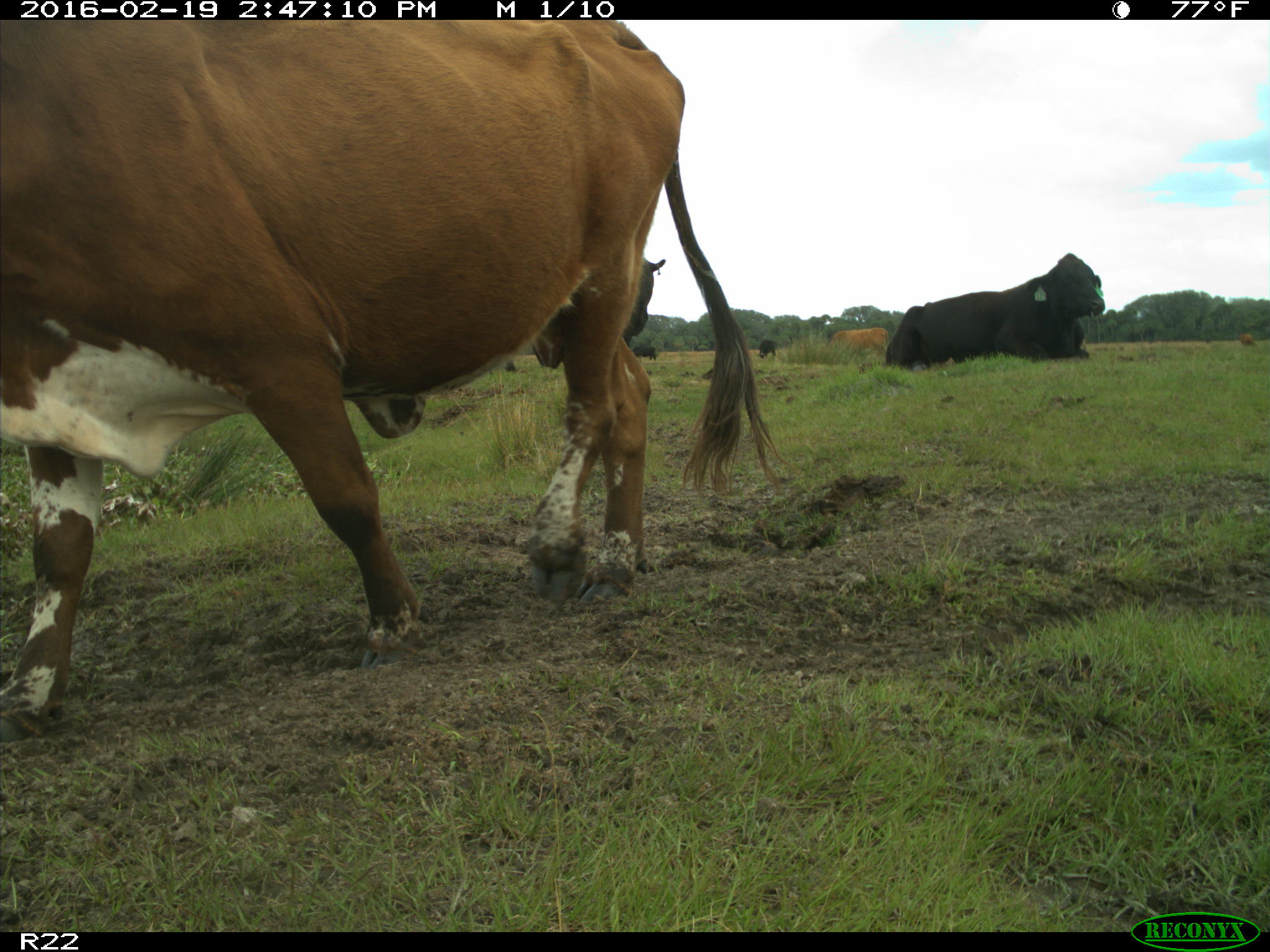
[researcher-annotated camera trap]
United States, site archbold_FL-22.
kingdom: Animalia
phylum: Chordata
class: Mammalia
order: Artiodactyla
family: Bovidae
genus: Bos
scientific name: Bos taurus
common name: domestic cow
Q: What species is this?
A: Bos taurus (domestic cow).